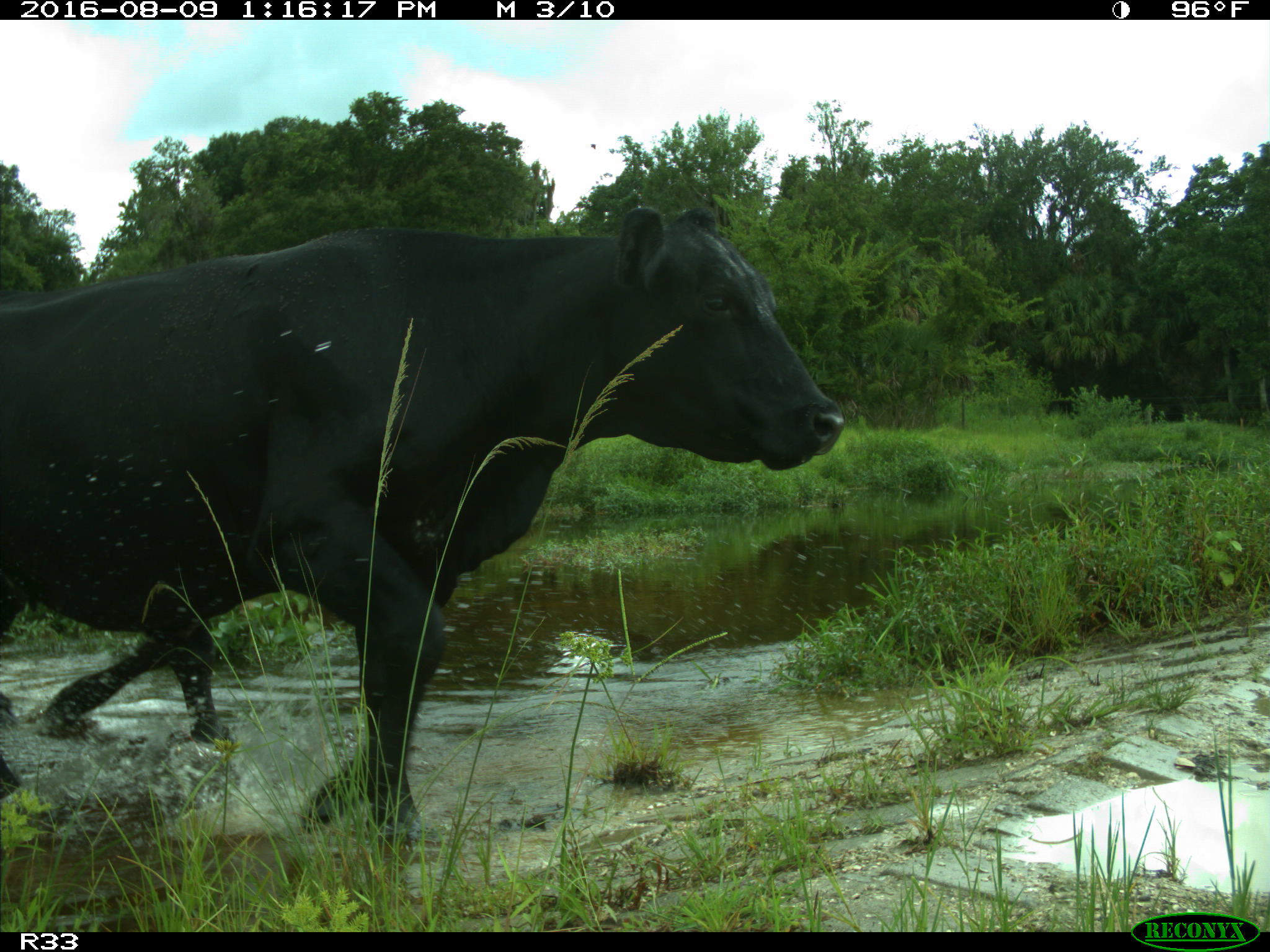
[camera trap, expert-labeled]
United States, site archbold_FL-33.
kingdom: Animalia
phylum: Chordata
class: Mammalia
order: Artiodactyla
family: Bovidae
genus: Bos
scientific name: Bos taurus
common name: domestic cow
Bos taurus (domestic cow).